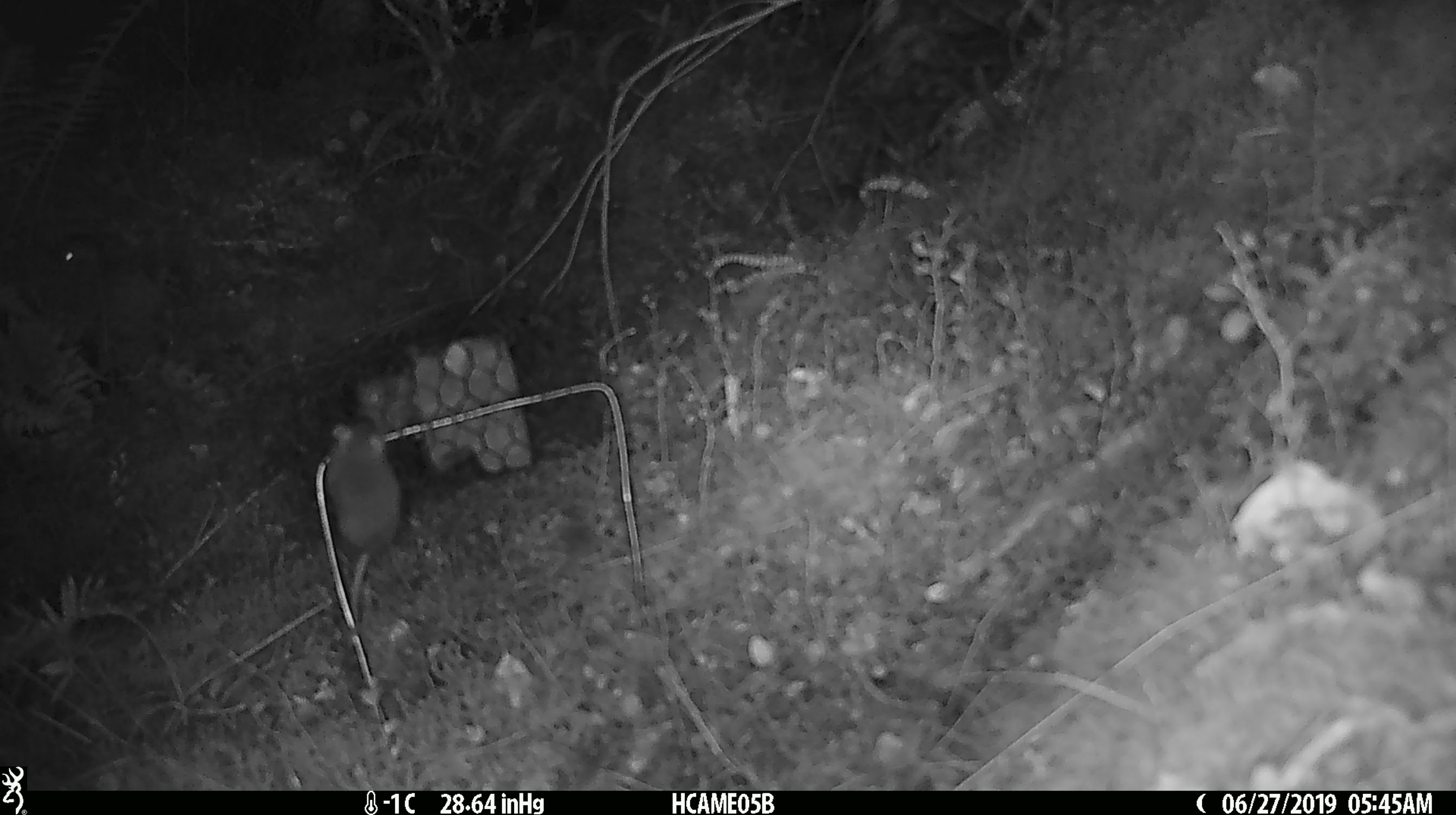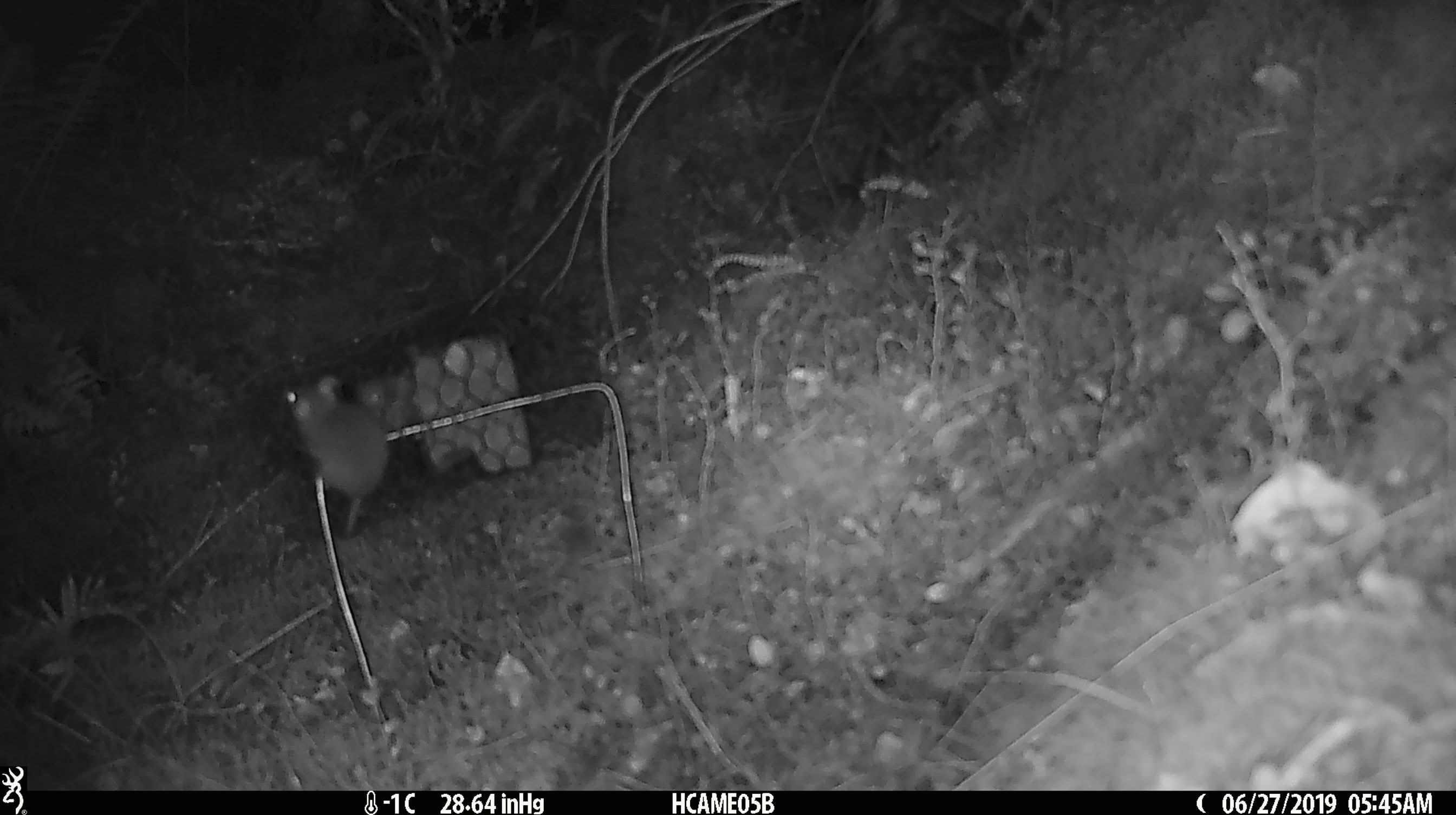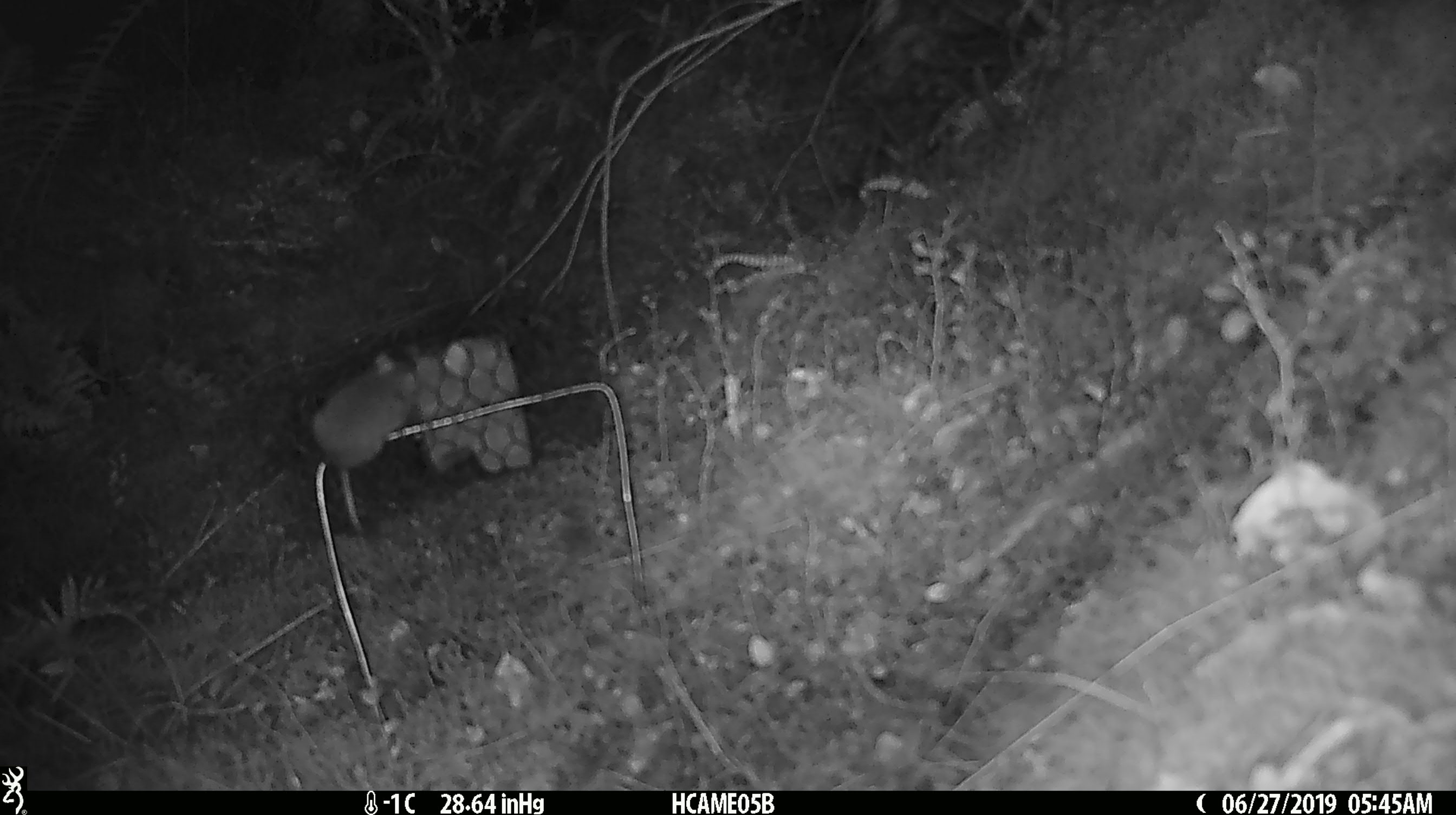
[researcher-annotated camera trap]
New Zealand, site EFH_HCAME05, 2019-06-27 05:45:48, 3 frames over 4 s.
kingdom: Animalia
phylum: Chordata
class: Mammalia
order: Rodentia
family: Muridae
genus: Mus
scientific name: Mus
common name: mouse